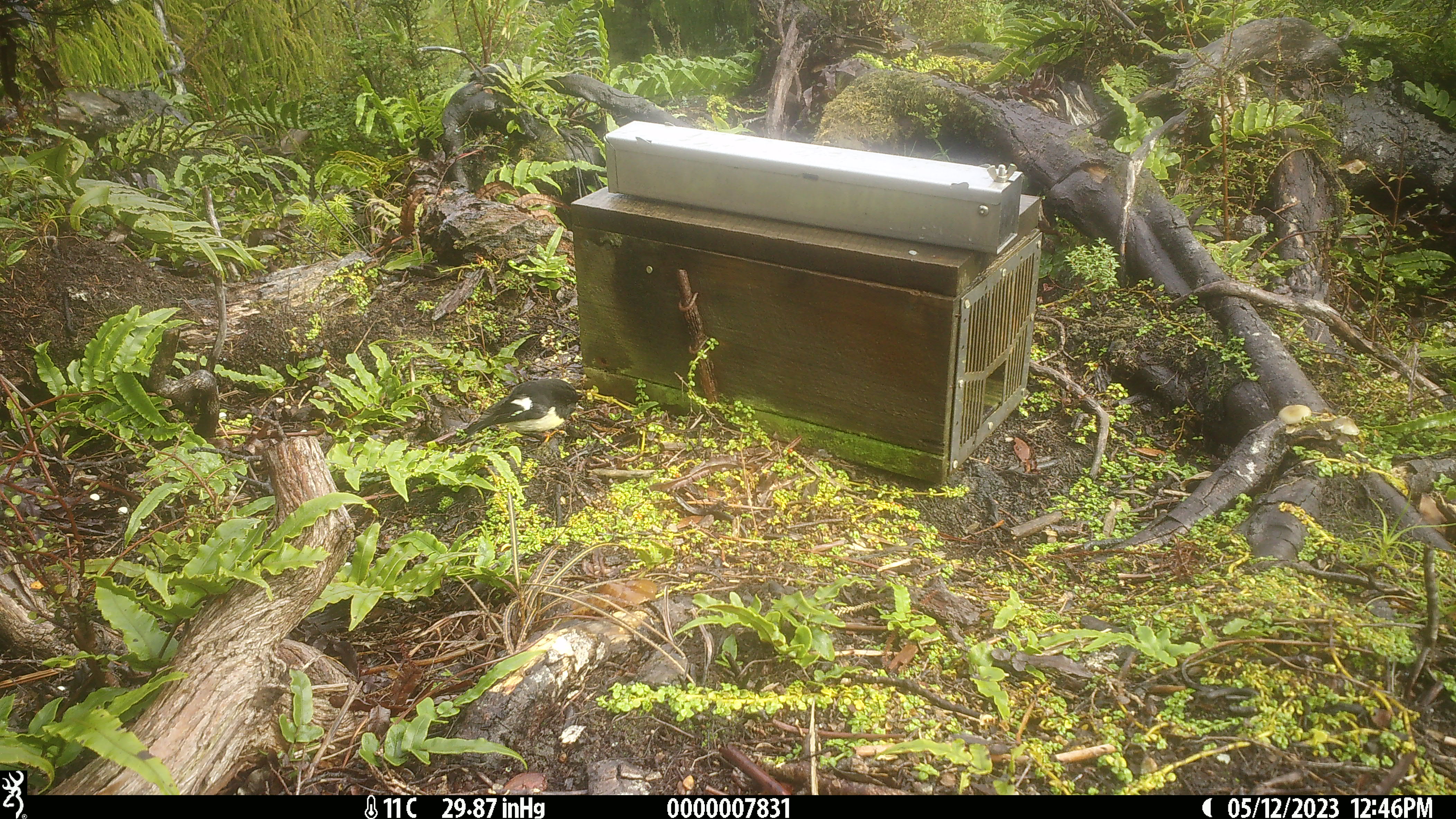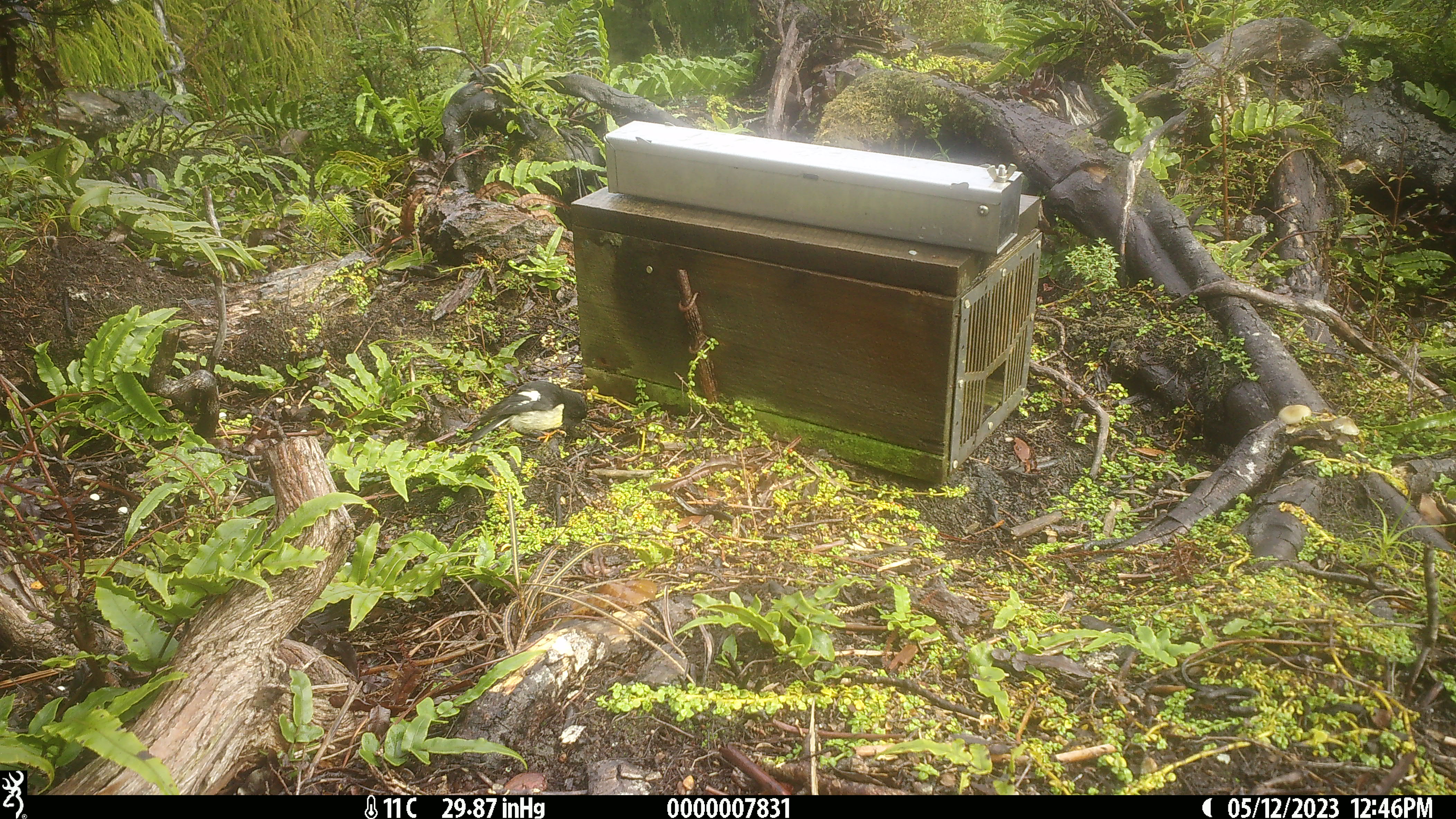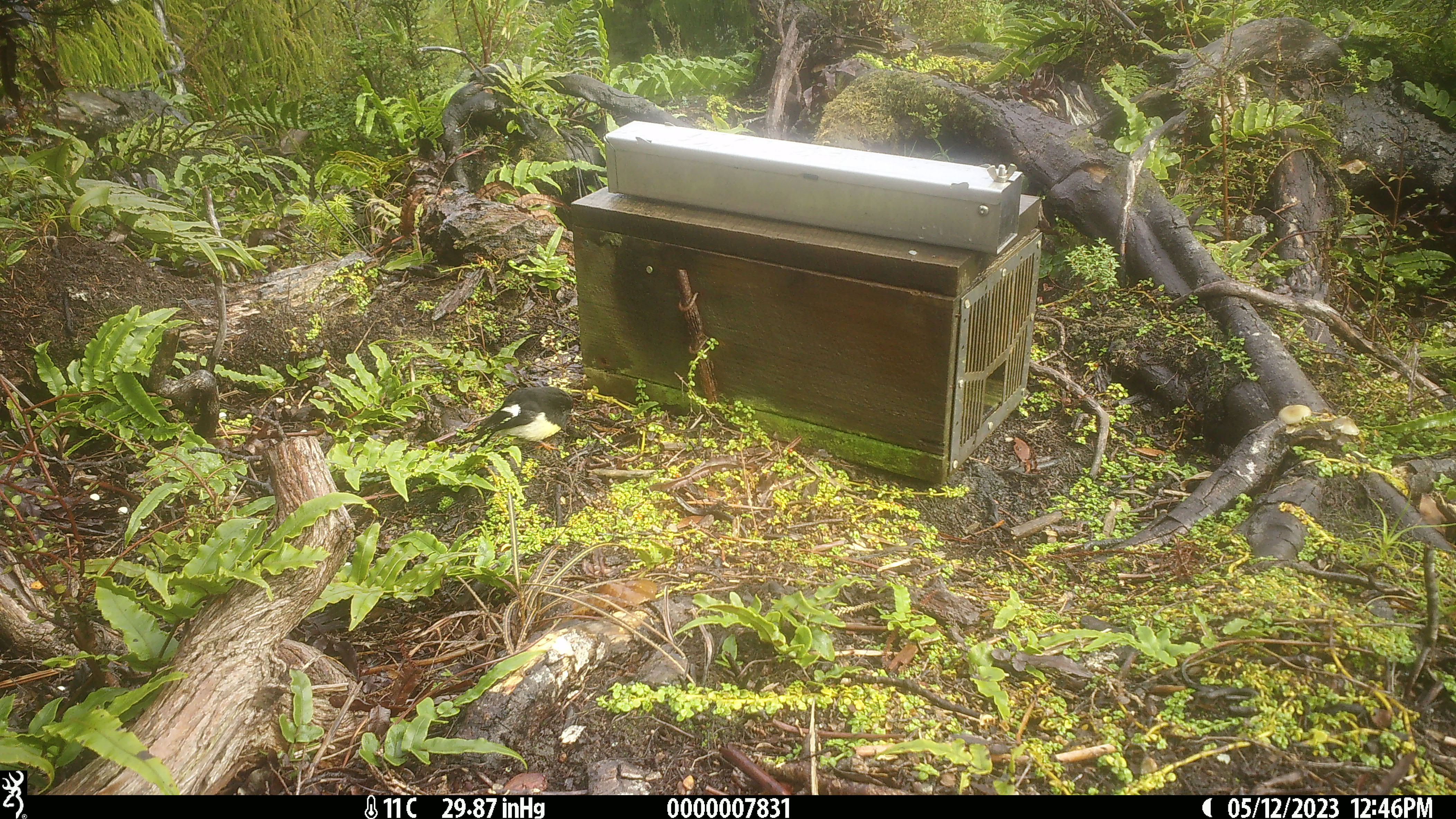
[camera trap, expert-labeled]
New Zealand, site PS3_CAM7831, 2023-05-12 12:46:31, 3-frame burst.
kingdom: Animalia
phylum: Chordata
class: Aves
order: Passeriformes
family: Petroicidae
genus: Petroica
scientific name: Petroica macrocephala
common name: tomtit